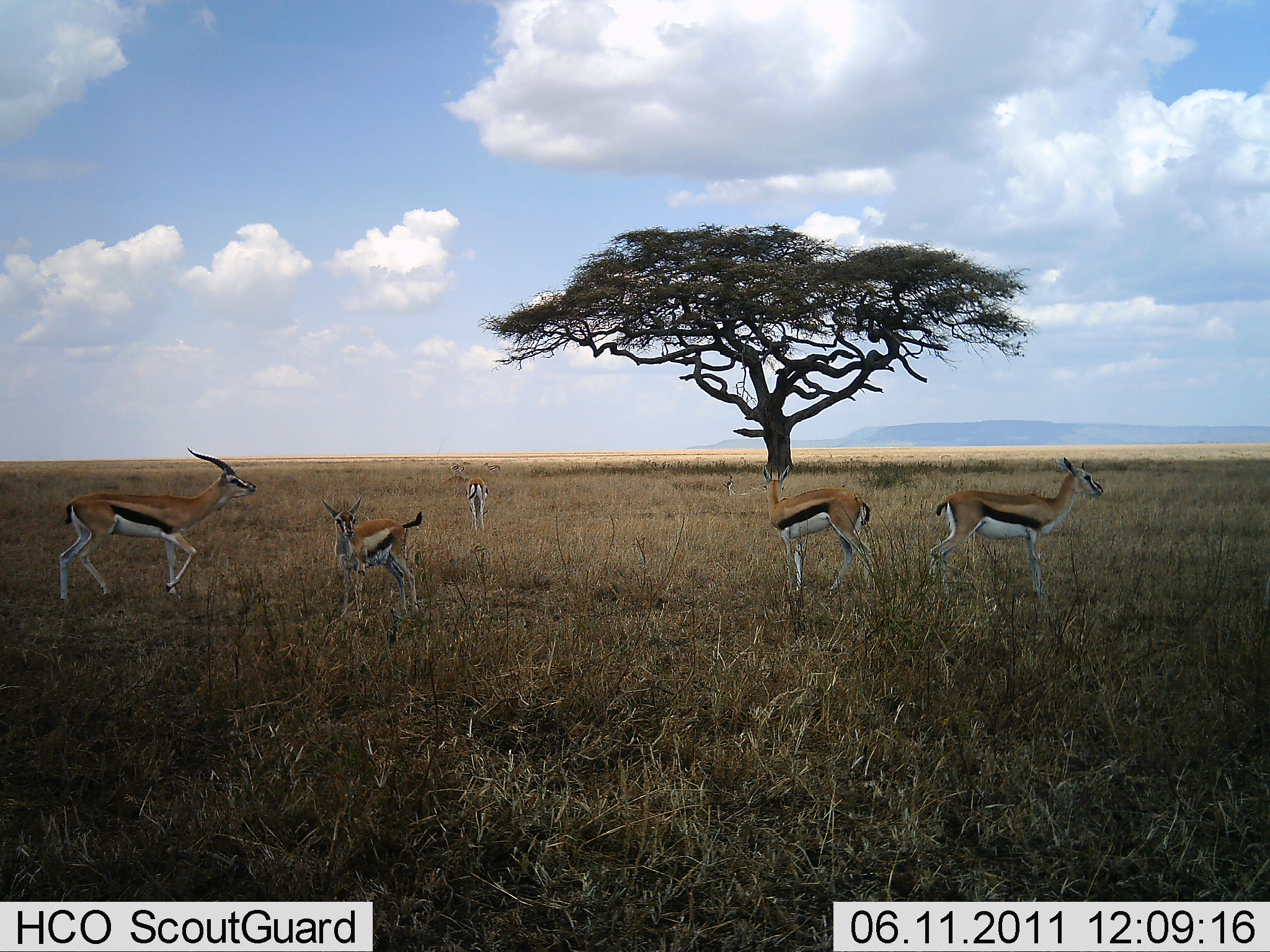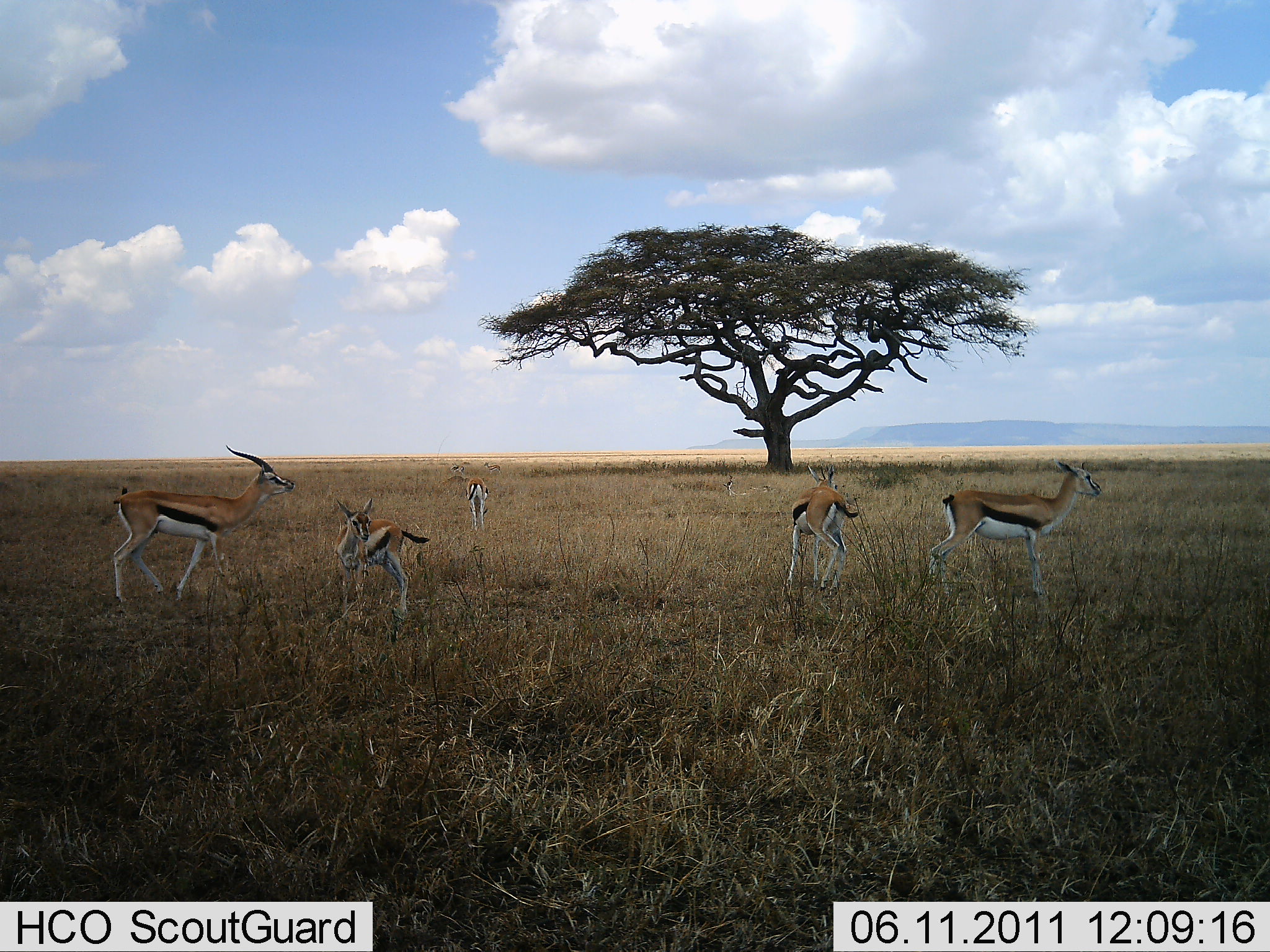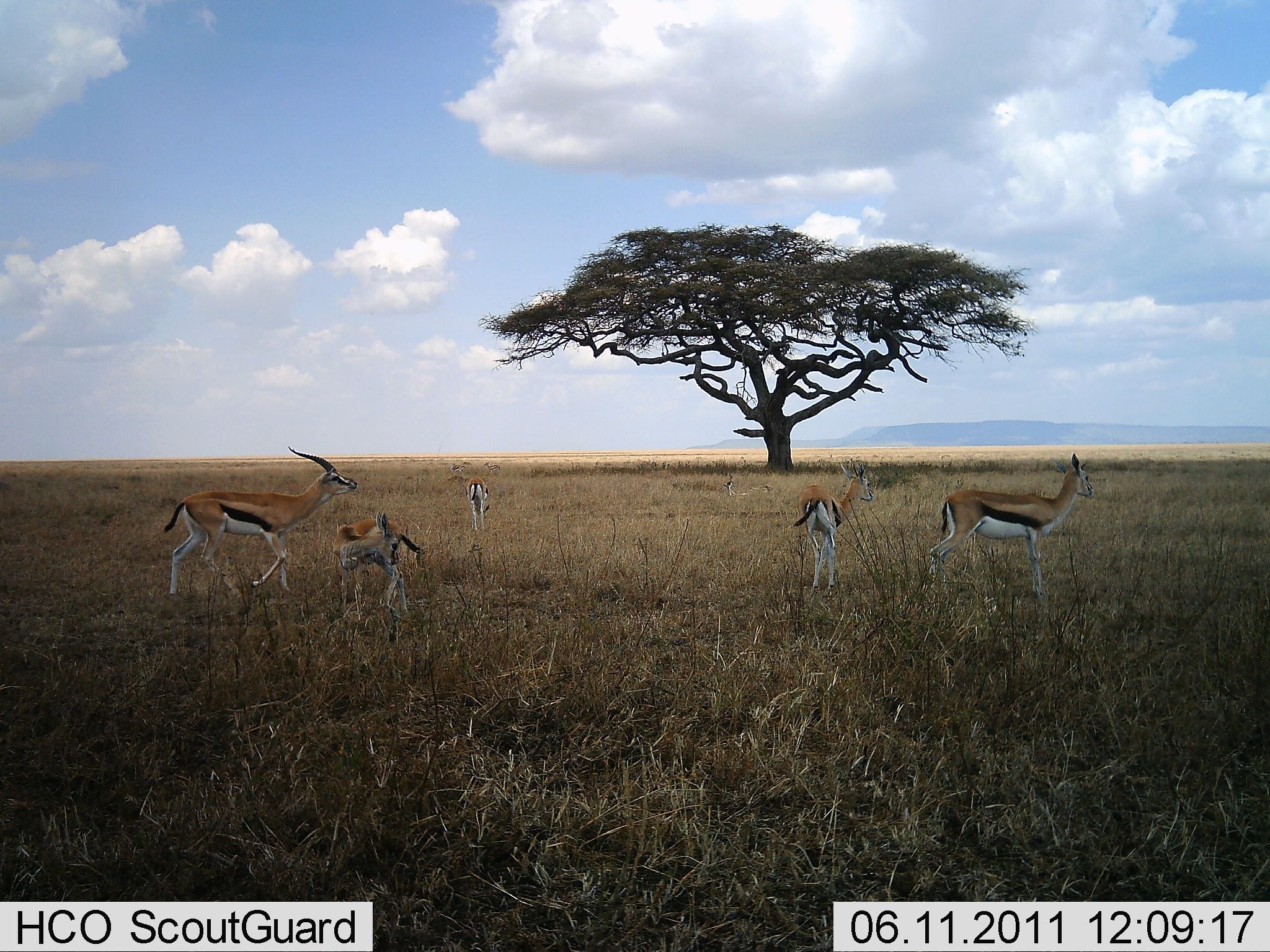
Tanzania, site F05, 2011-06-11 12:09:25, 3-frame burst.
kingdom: Animalia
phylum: Chordata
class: Mammalia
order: Artiodactyla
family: Bovidae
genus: Eudorcas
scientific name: Eudorcas thomsonii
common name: thomson's gazelle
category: gazellethomsons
Gazellethomsons (thomson's gazelle) (Eudorcas thomsonii), count 5. Behavior (volunteer vote fractions): standing 91%, resting 0%, moving 45%, interacting 0%. Young present (vote fraction): 36%. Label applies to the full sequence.